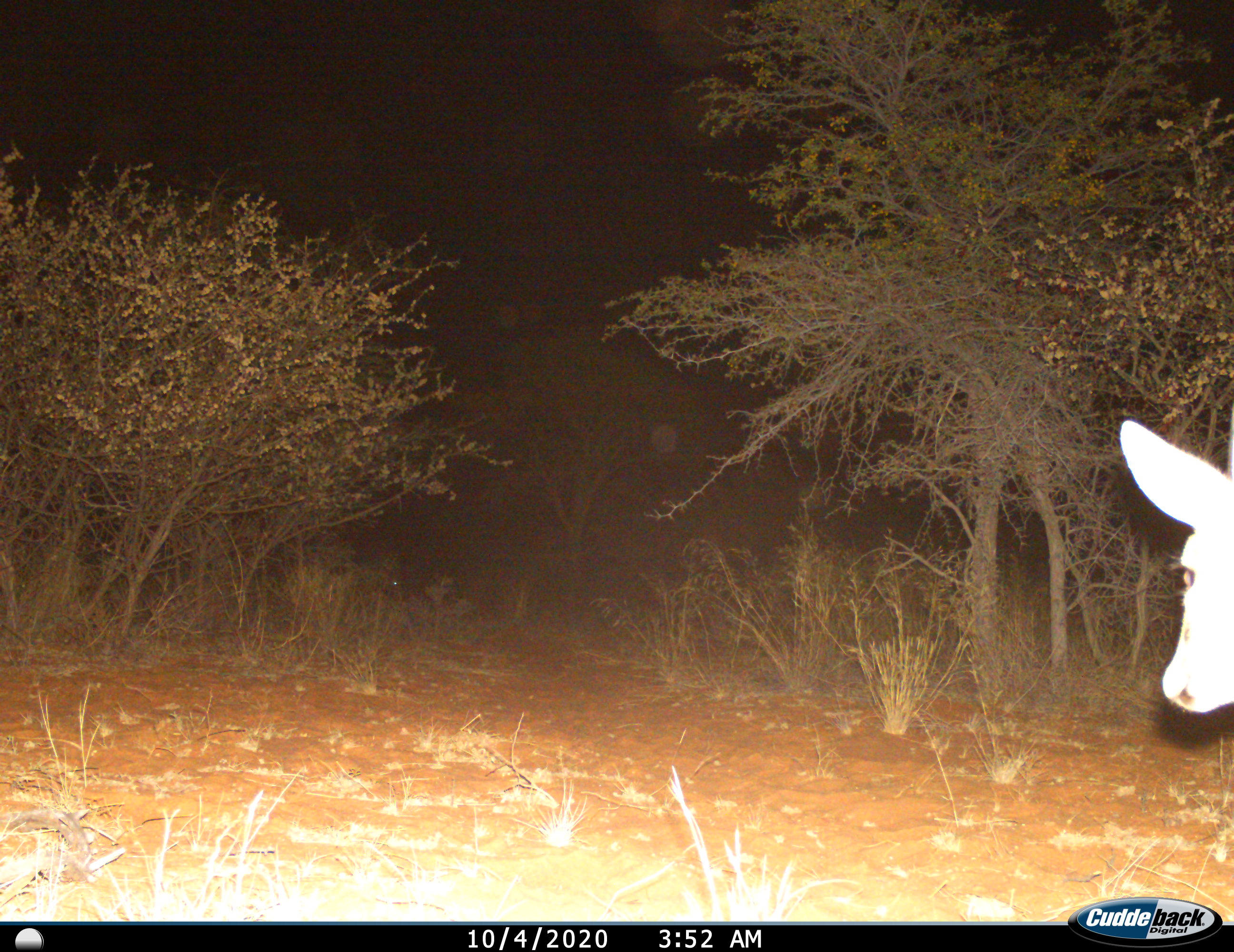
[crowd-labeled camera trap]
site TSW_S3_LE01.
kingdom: Animalia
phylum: Chordata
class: Mammalia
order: Artiodactyla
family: Bovidae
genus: Sylvicapra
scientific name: Sylvicapra grimmia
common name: common duiker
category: duikercommongrey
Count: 1.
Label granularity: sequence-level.